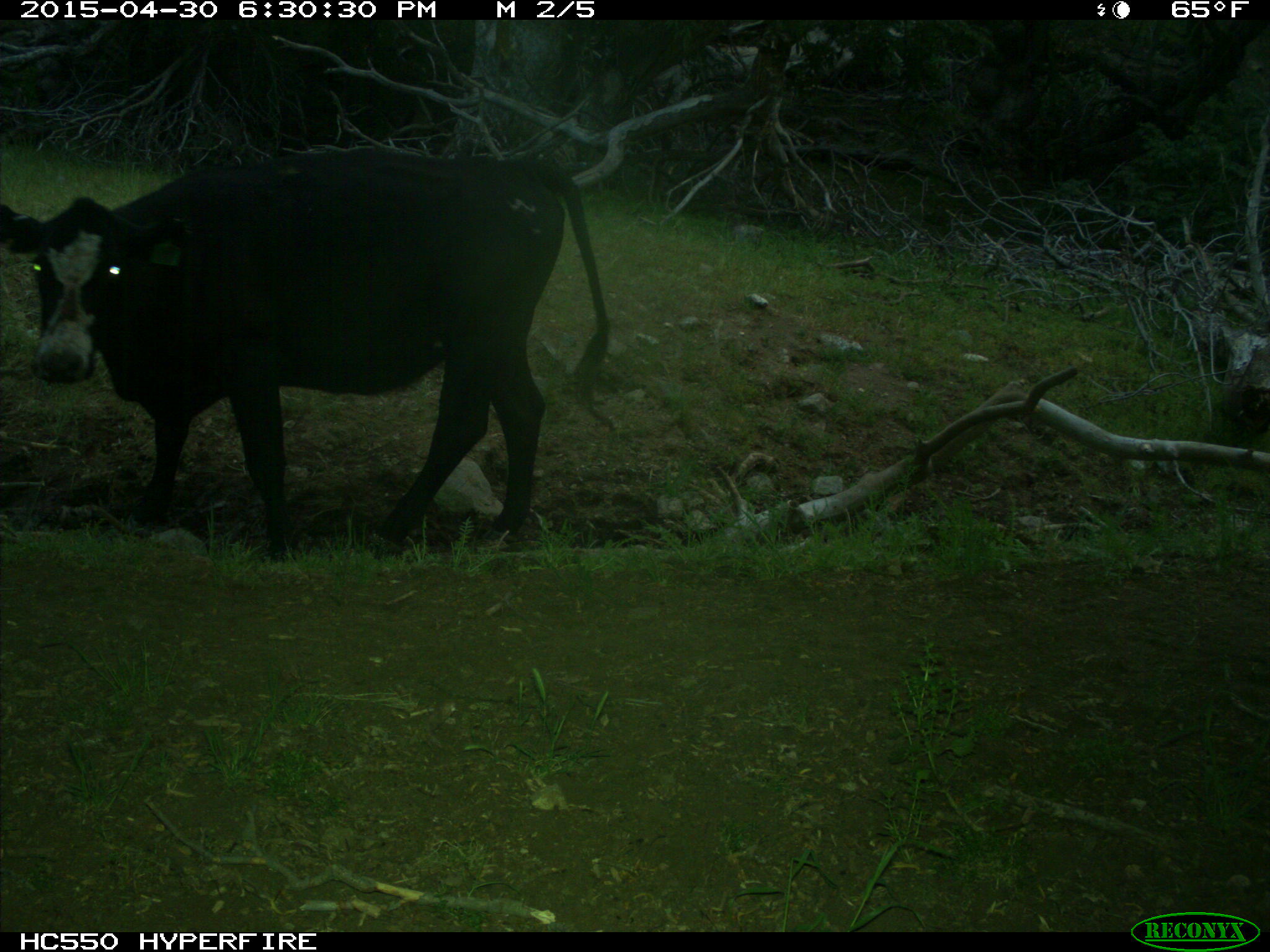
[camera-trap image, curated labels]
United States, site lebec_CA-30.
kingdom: Animalia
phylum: Chordata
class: Mammalia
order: Artiodactyla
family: Bovidae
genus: Bos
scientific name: Bos taurus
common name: domestic cow